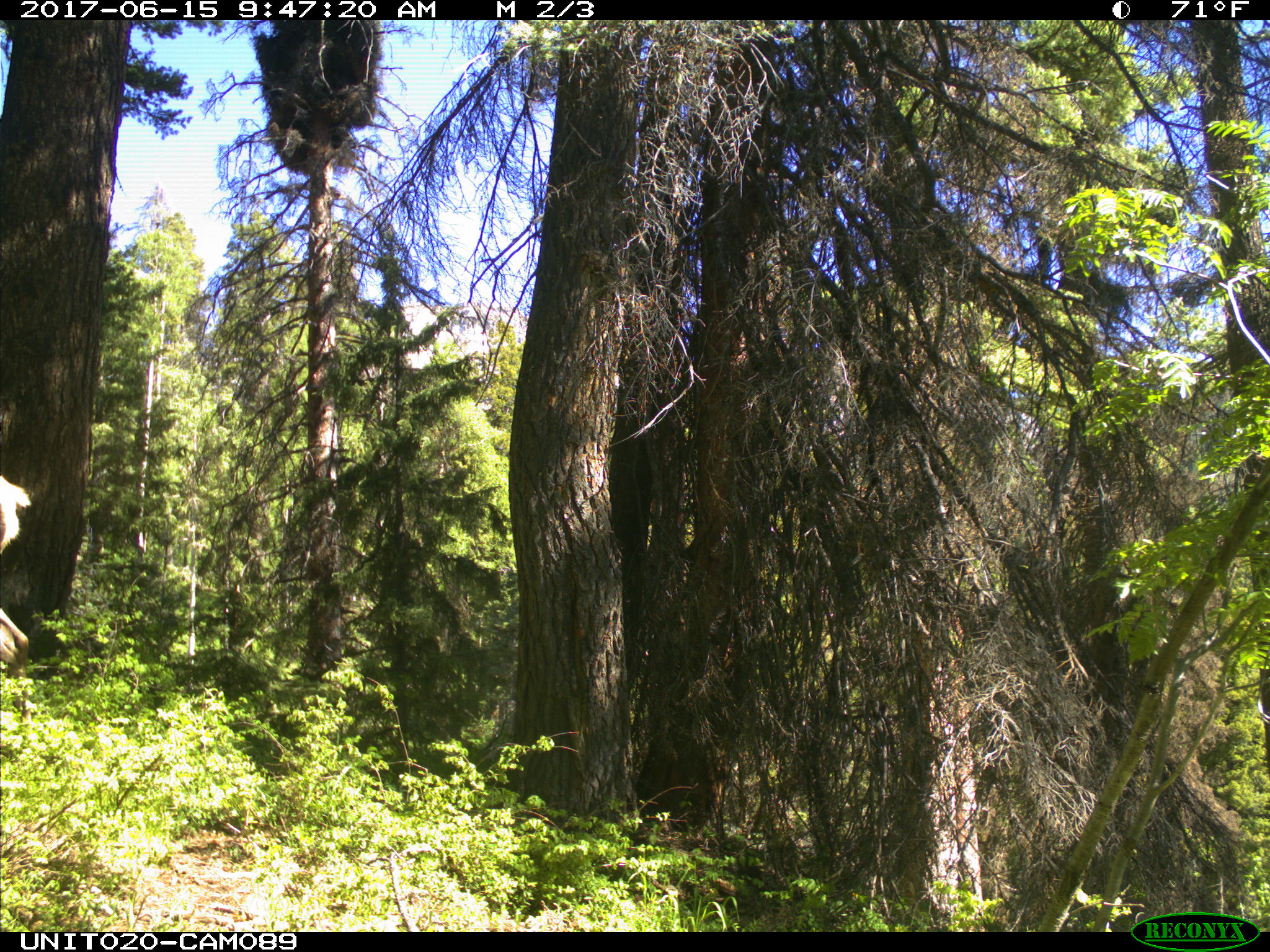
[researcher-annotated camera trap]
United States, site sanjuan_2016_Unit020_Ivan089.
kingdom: Animalia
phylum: Chordata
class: Mammalia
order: Artiodactyla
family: Cervidae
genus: Cervus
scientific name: Cervus elaphus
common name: red deer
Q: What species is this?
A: Cervus elaphus (red deer).